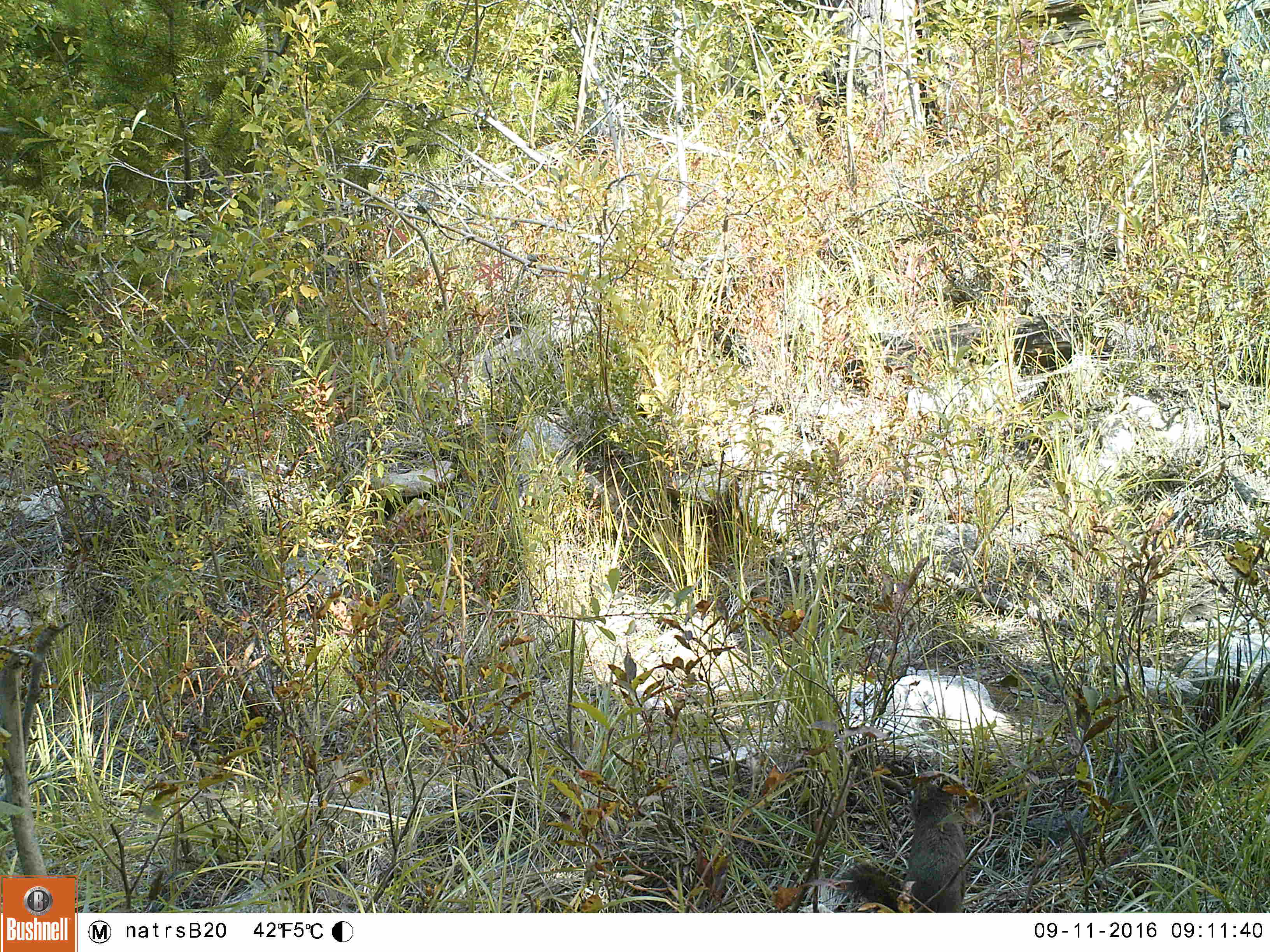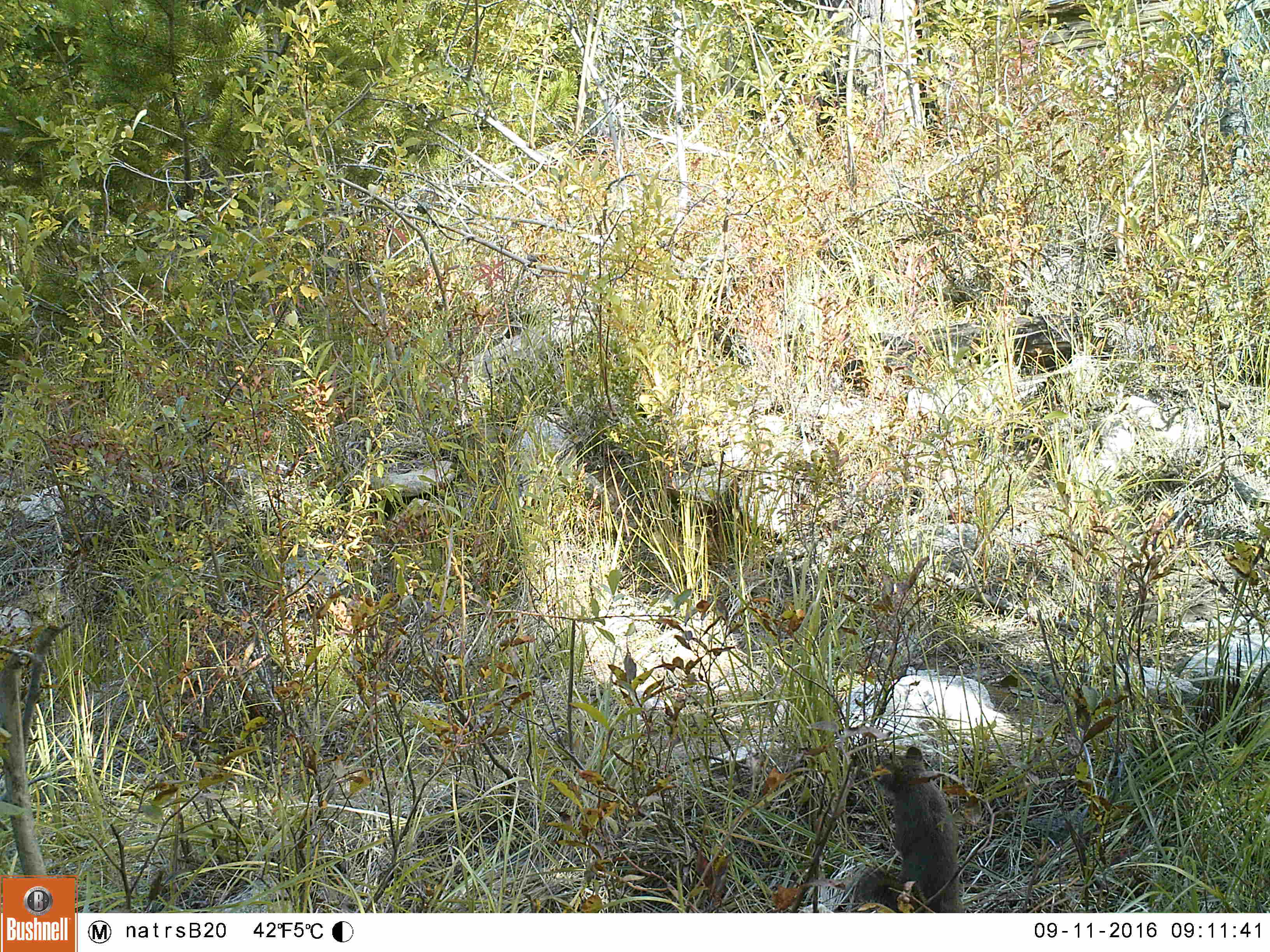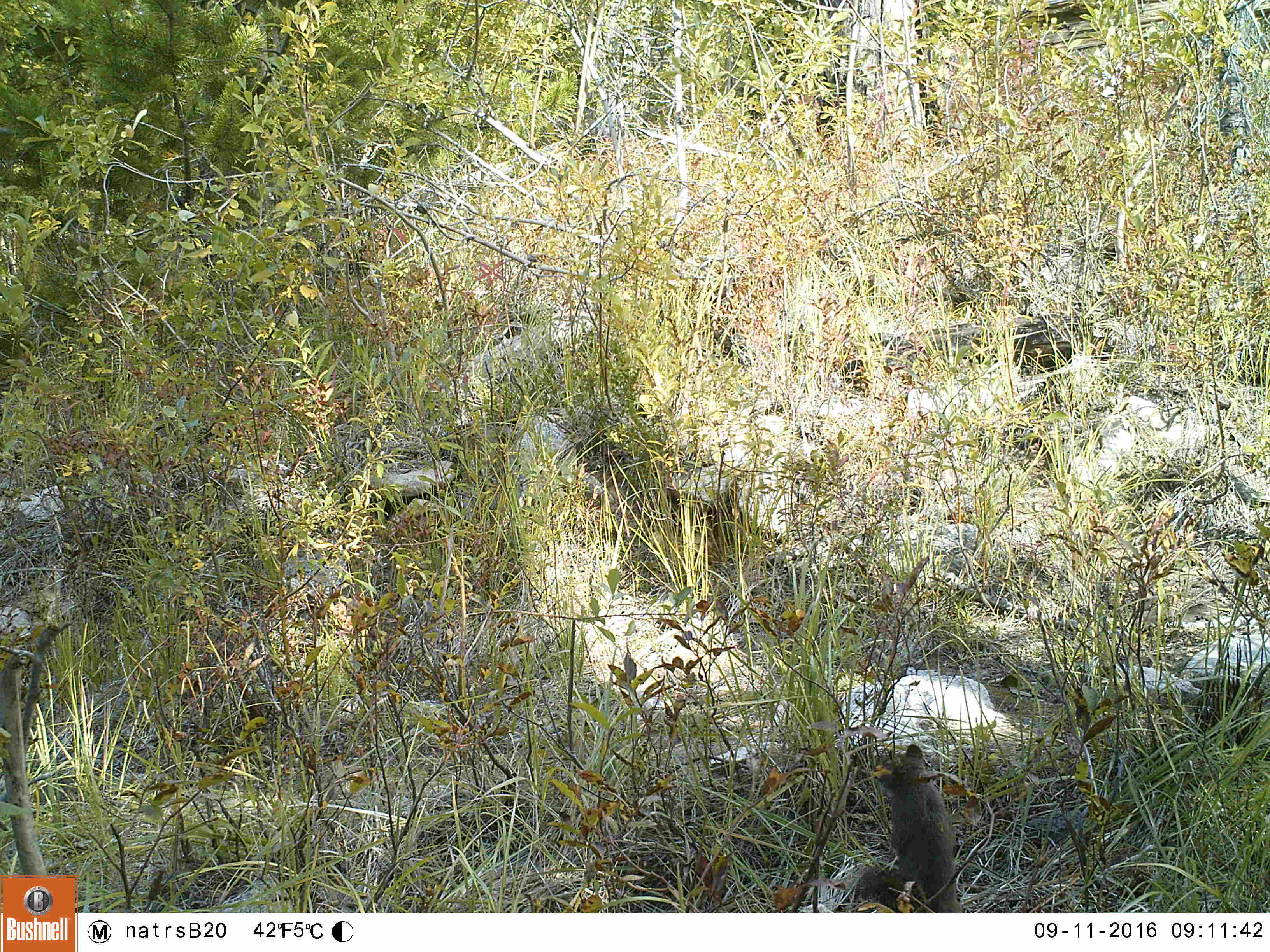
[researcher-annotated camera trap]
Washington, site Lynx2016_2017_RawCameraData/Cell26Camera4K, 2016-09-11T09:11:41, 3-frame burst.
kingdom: Animalia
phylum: Chordata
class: Mammalia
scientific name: Mammalia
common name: small mammal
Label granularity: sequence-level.